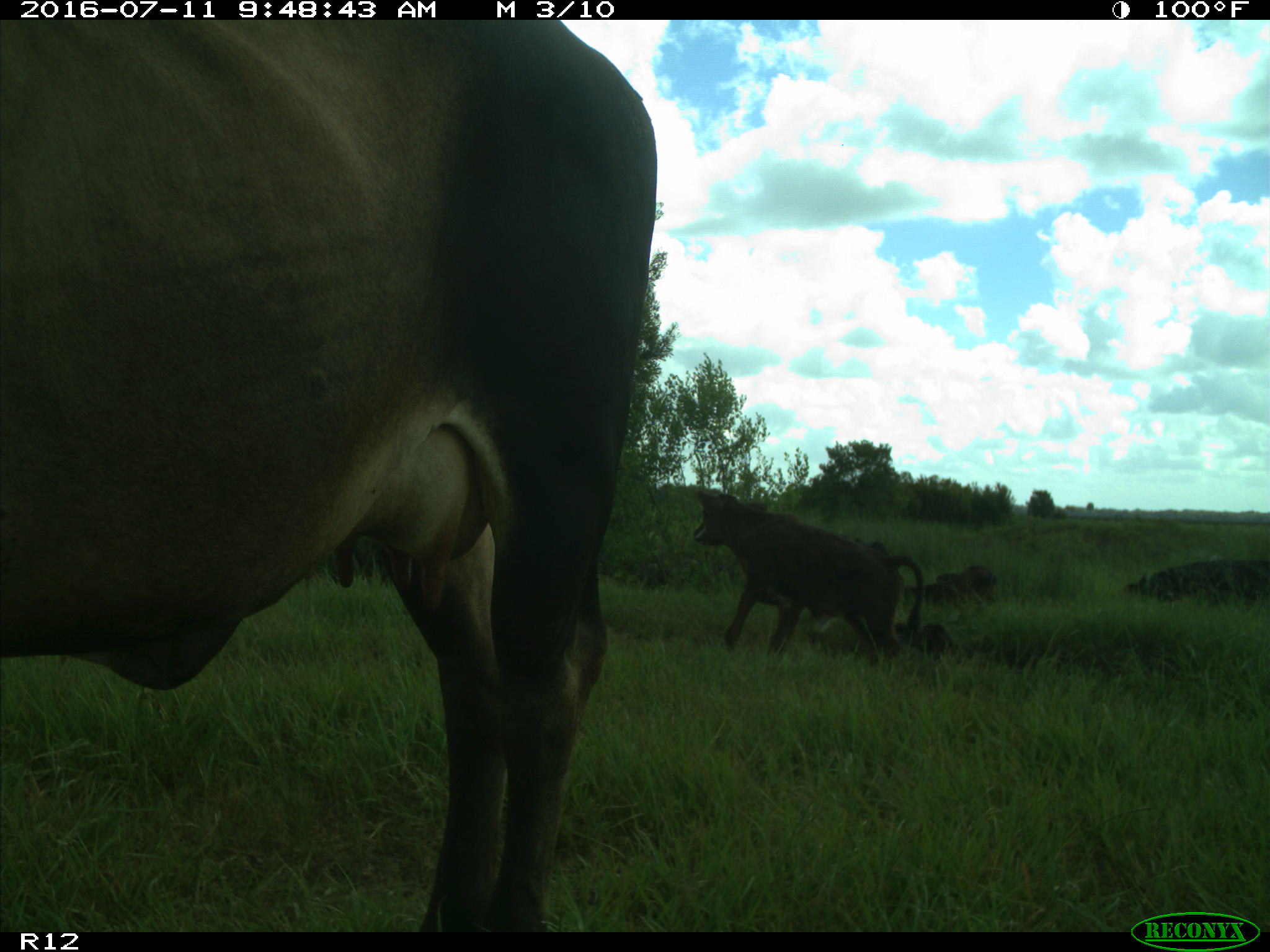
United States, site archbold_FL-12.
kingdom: Animalia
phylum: Chordata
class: Mammalia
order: Artiodactyla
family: Bovidae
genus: Bos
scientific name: Bos taurus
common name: domestic cow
Bos taurus (domestic cow).